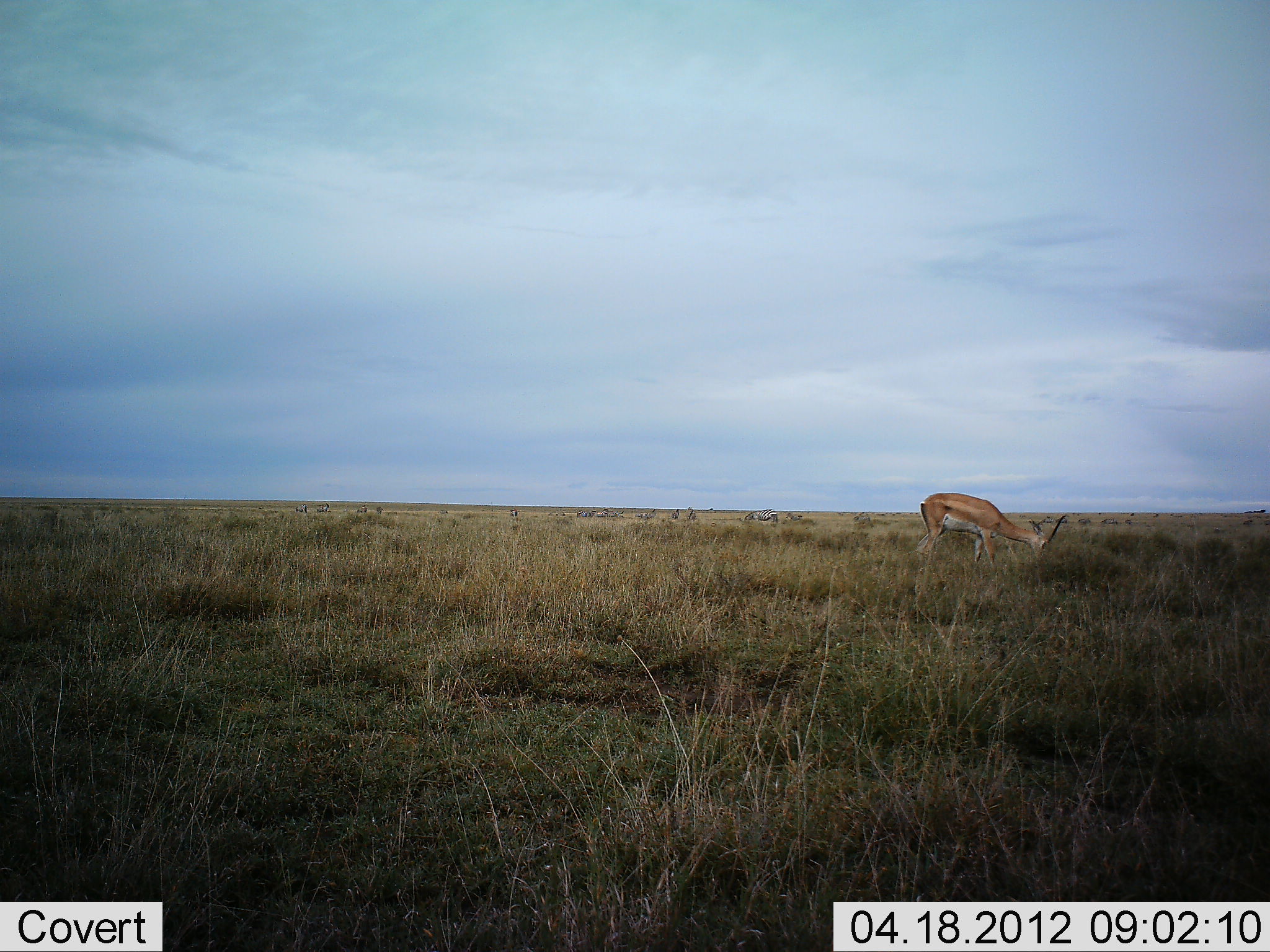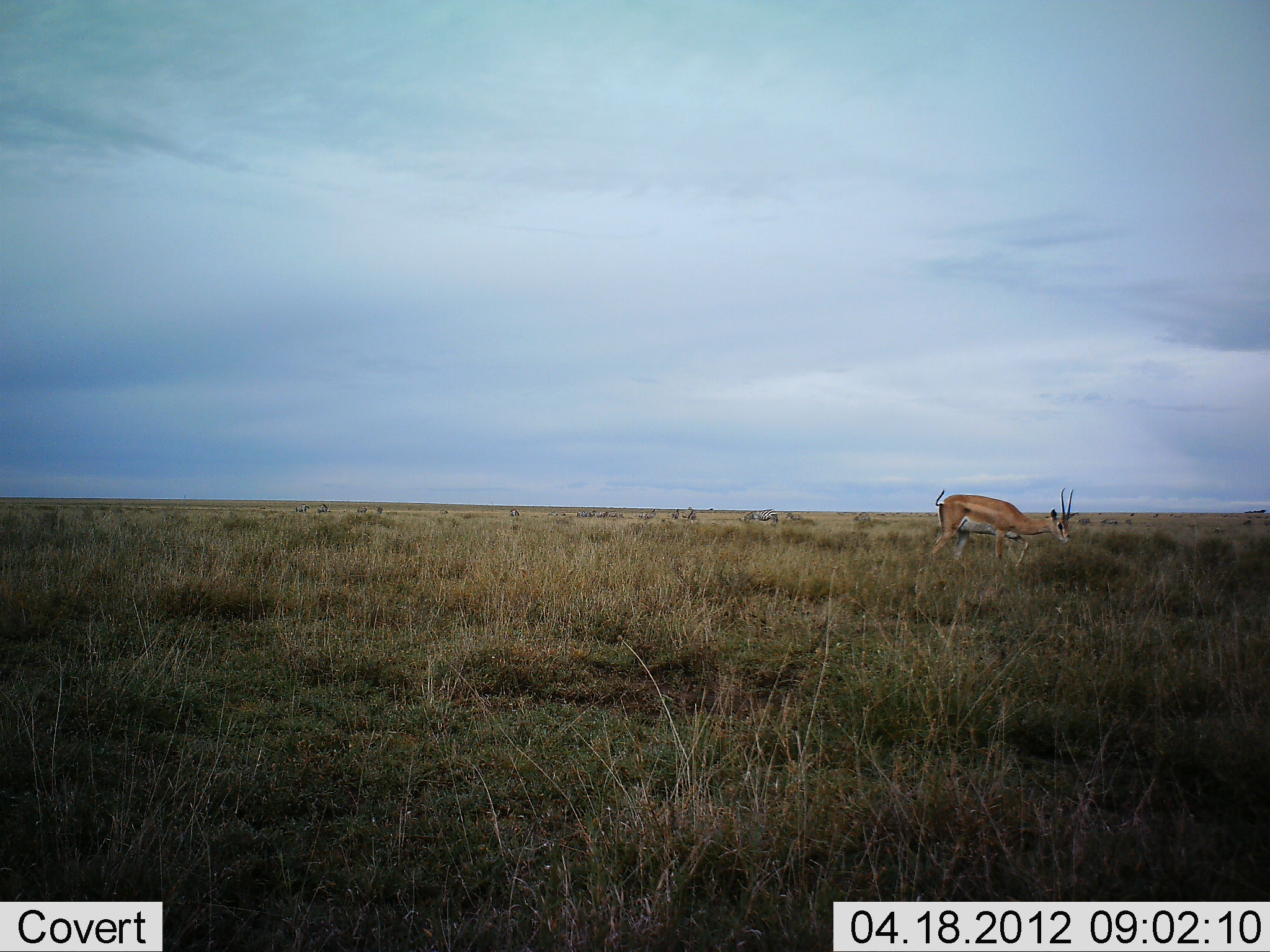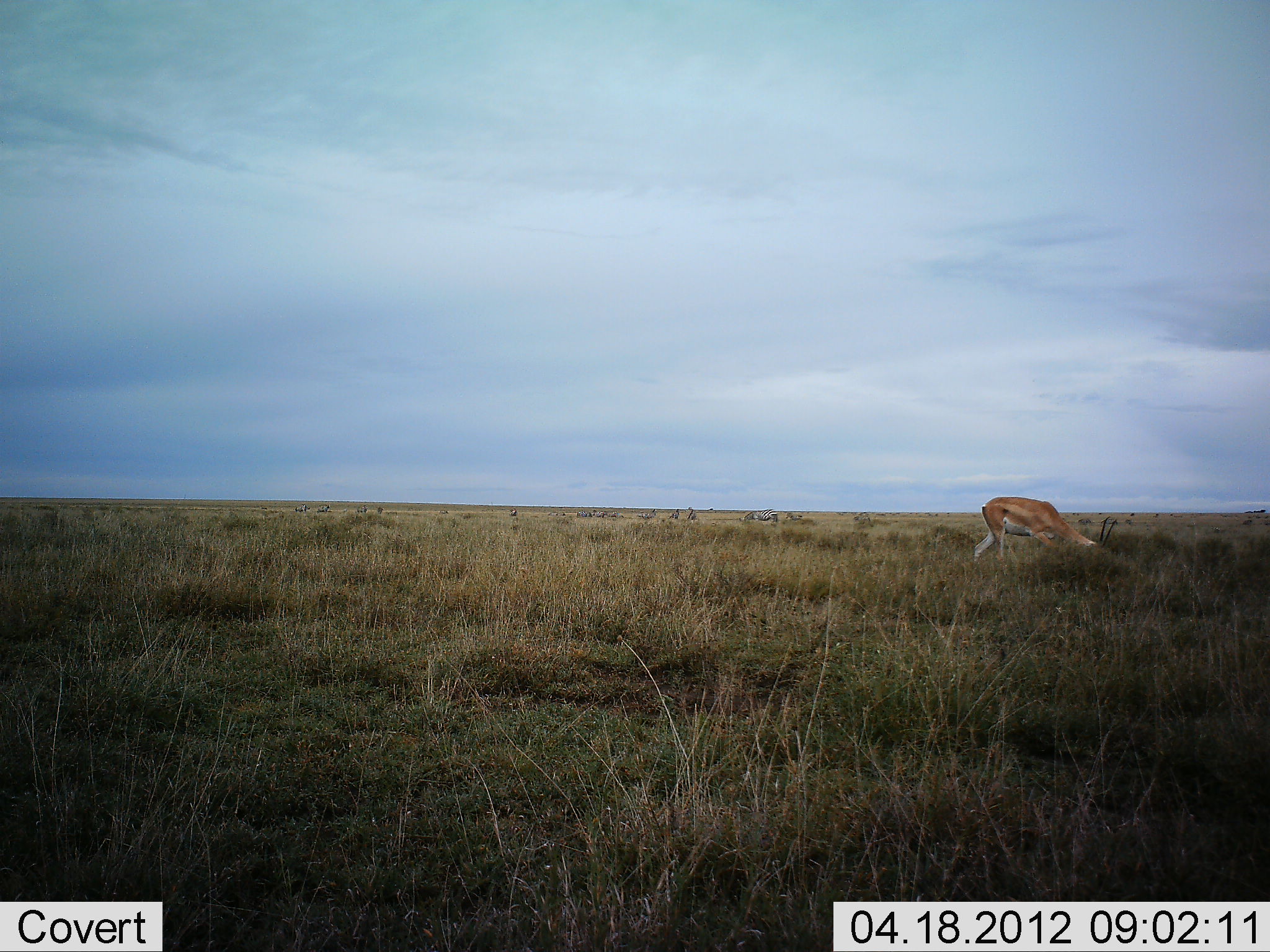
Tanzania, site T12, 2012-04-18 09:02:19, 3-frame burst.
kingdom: Animalia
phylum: Chordata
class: Mammalia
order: Artiodactyla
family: Bovidae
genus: Nanger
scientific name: Nanger granti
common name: grant's gazelle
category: gazellegrants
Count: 1.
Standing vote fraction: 13%.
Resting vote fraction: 0%.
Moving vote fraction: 20%.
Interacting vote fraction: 0%.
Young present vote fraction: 0%.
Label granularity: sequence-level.